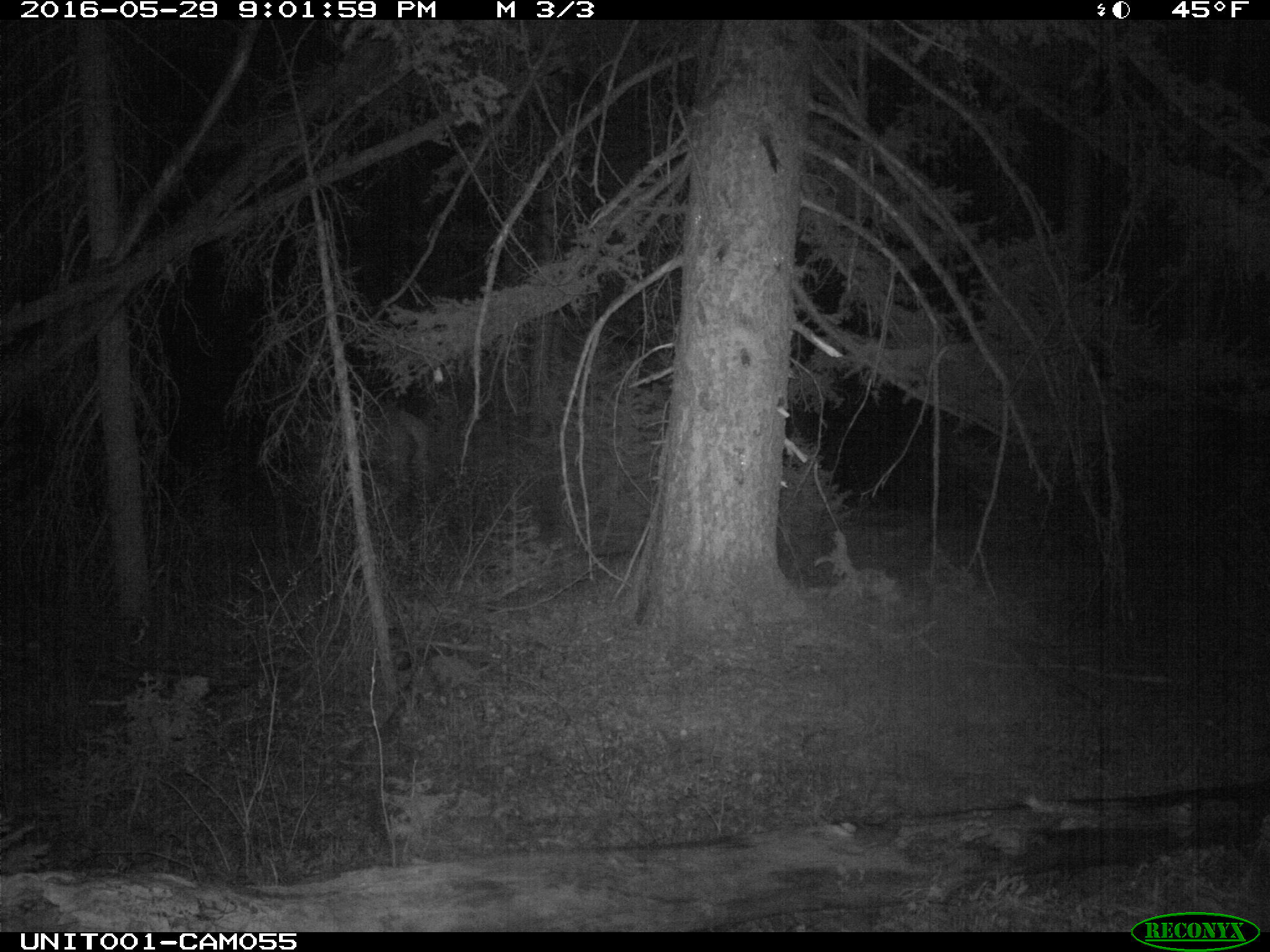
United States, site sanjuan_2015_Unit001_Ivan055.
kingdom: Animalia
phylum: Chordata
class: Mammalia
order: Artiodactyla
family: Cervidae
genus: Cervus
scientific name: Cervus elaphus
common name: red deer